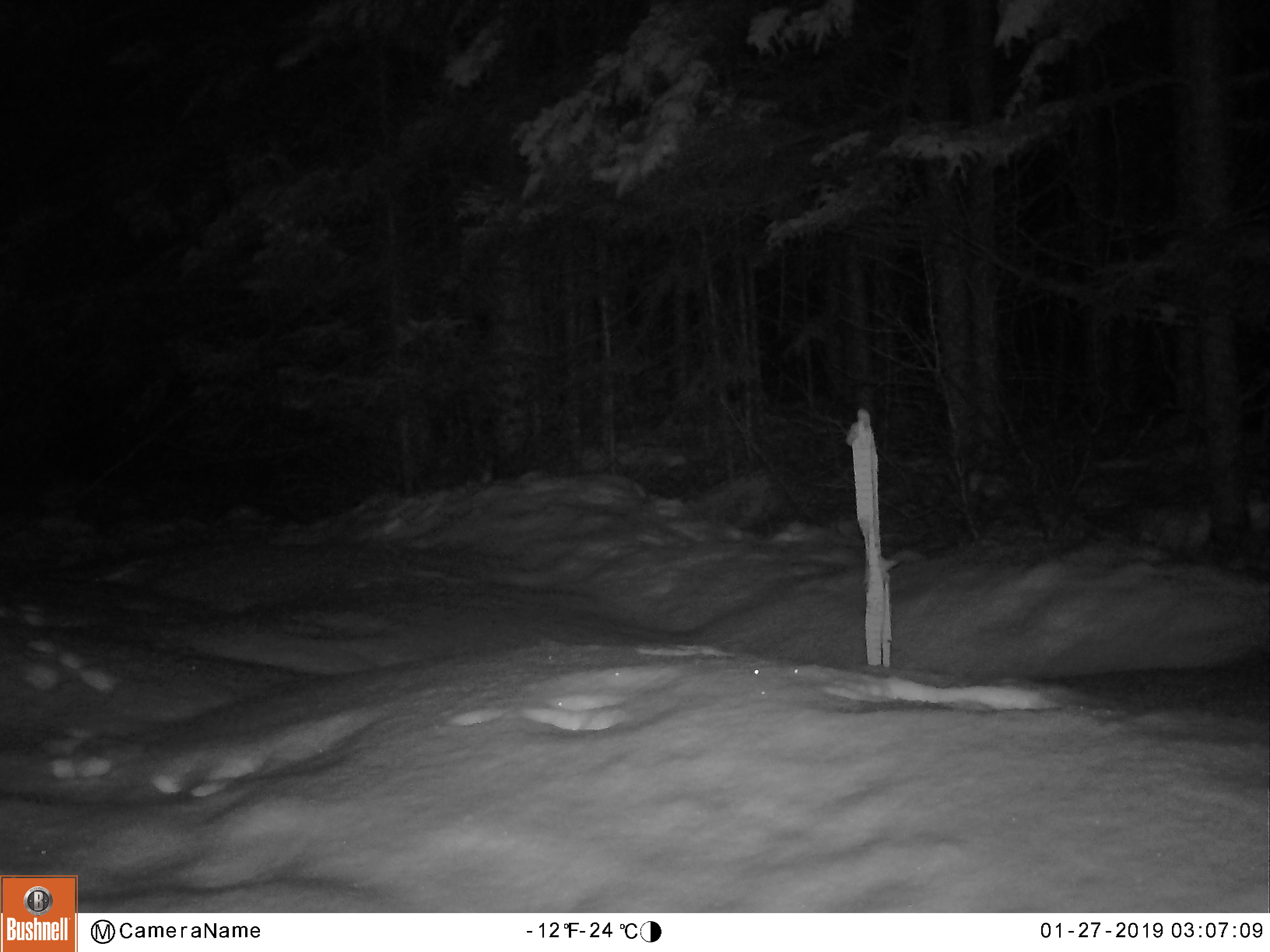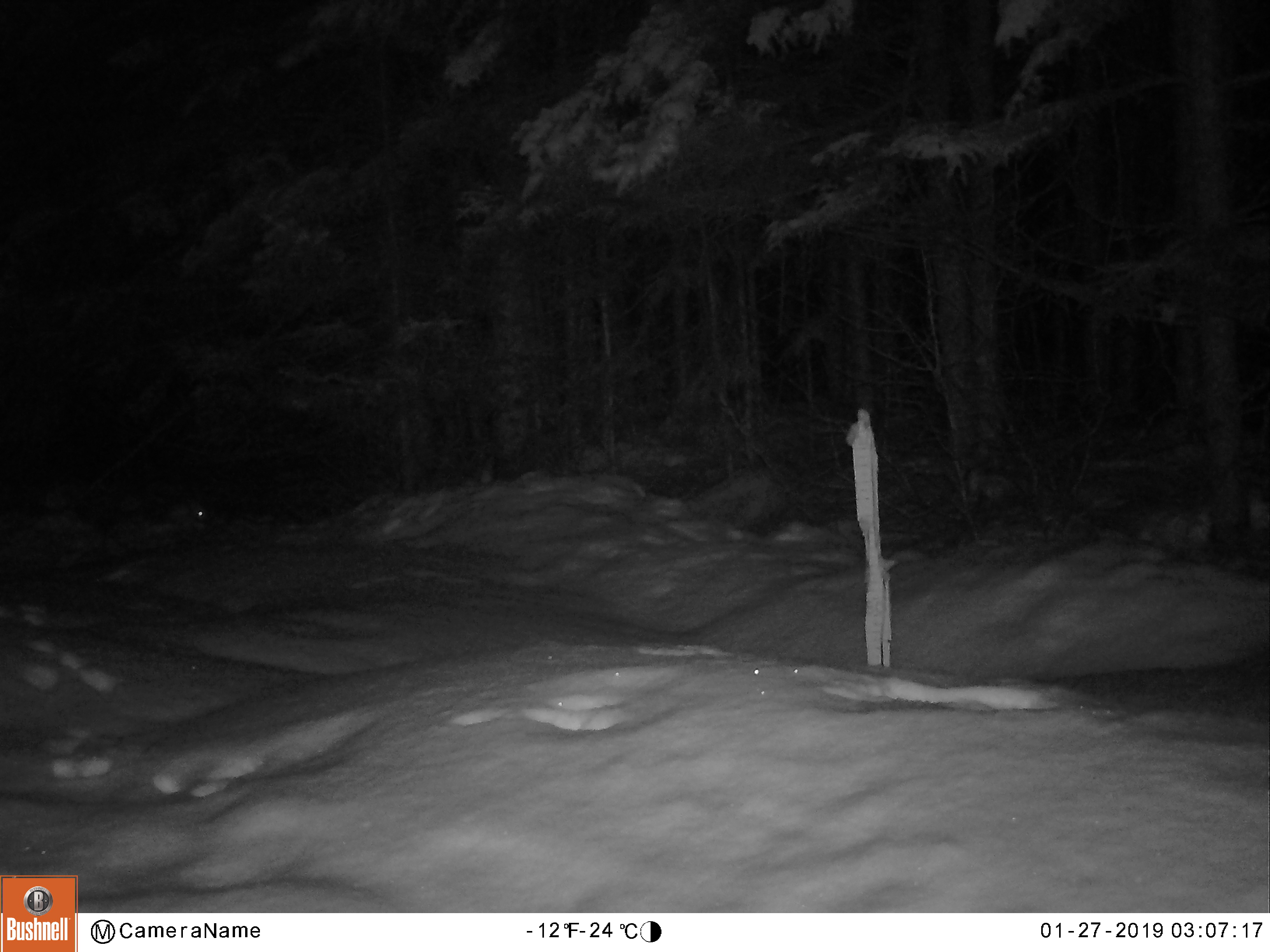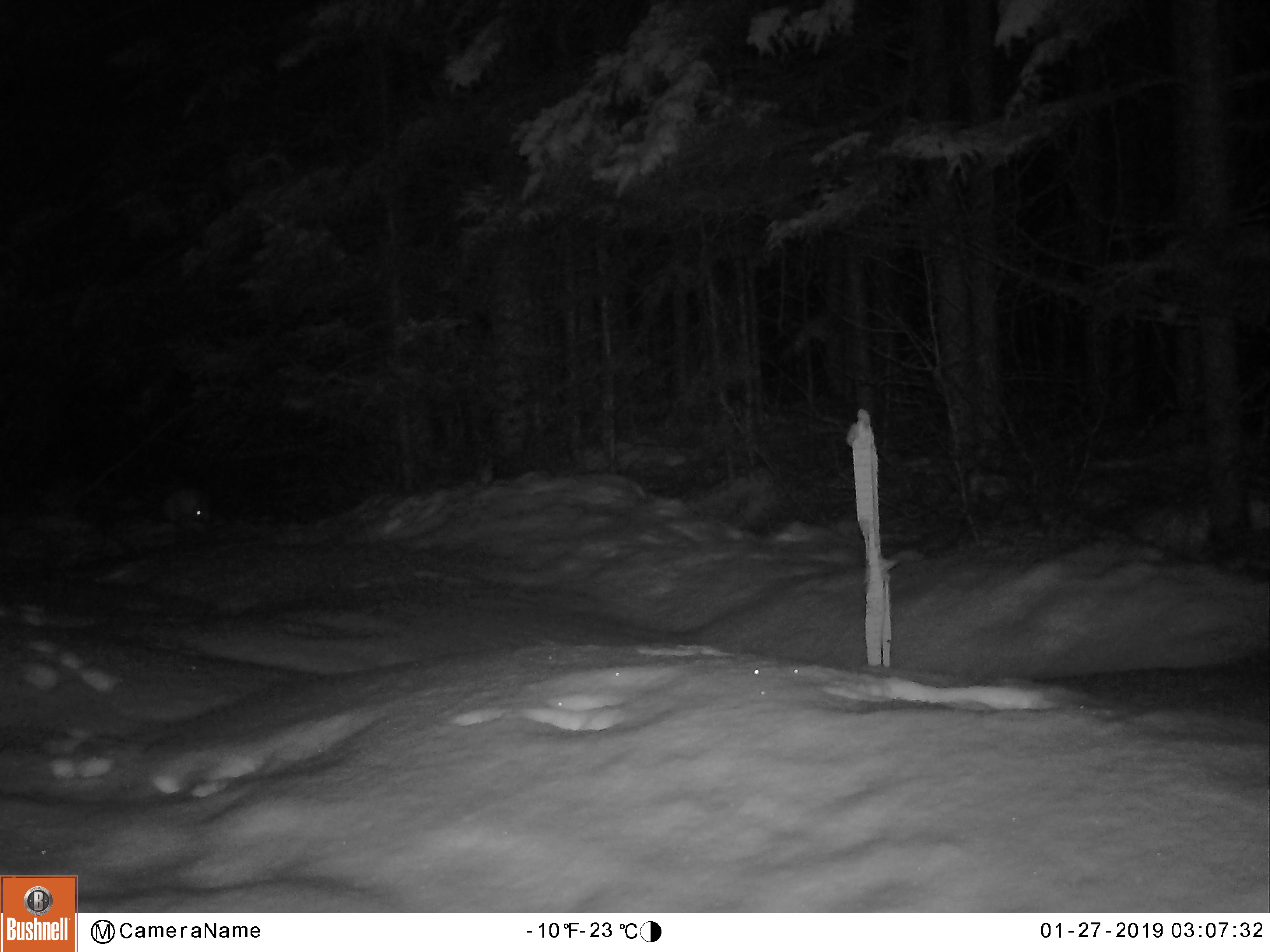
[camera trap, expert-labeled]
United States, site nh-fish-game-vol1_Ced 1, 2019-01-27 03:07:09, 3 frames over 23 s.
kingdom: Animalia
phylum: Chordata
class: Mammalia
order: Lagomorpha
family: Leporidae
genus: Lepus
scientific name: Lepus americanus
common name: snowshoe hare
Snowshoe hare (Lepus americanus).